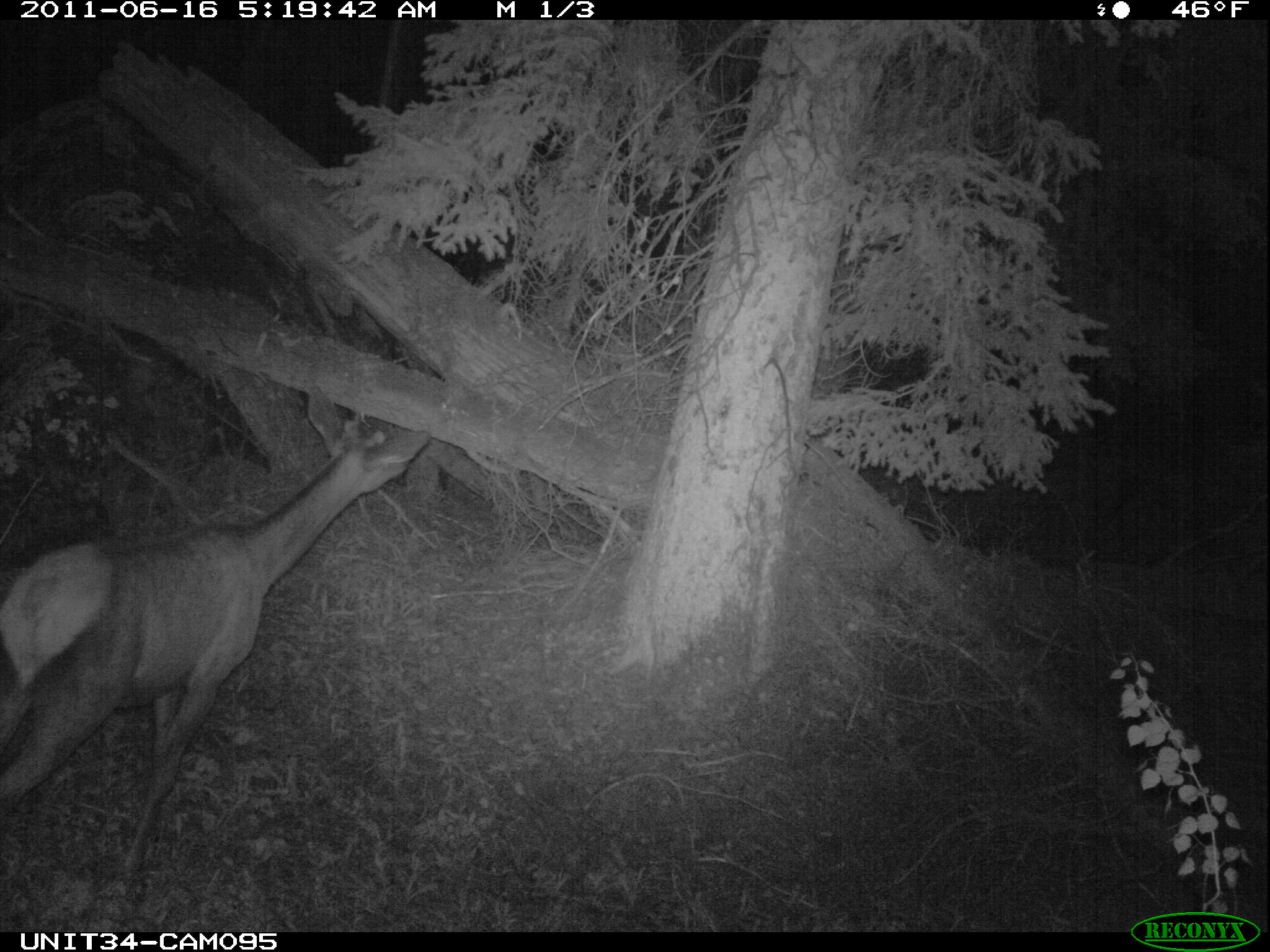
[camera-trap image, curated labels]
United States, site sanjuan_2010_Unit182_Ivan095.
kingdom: Animalia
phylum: Chordata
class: Mammalia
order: Artiodactyla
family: Cervidae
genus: Cervus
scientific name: Cervus elaphus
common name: red deer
Cervus elaphus (red deer).